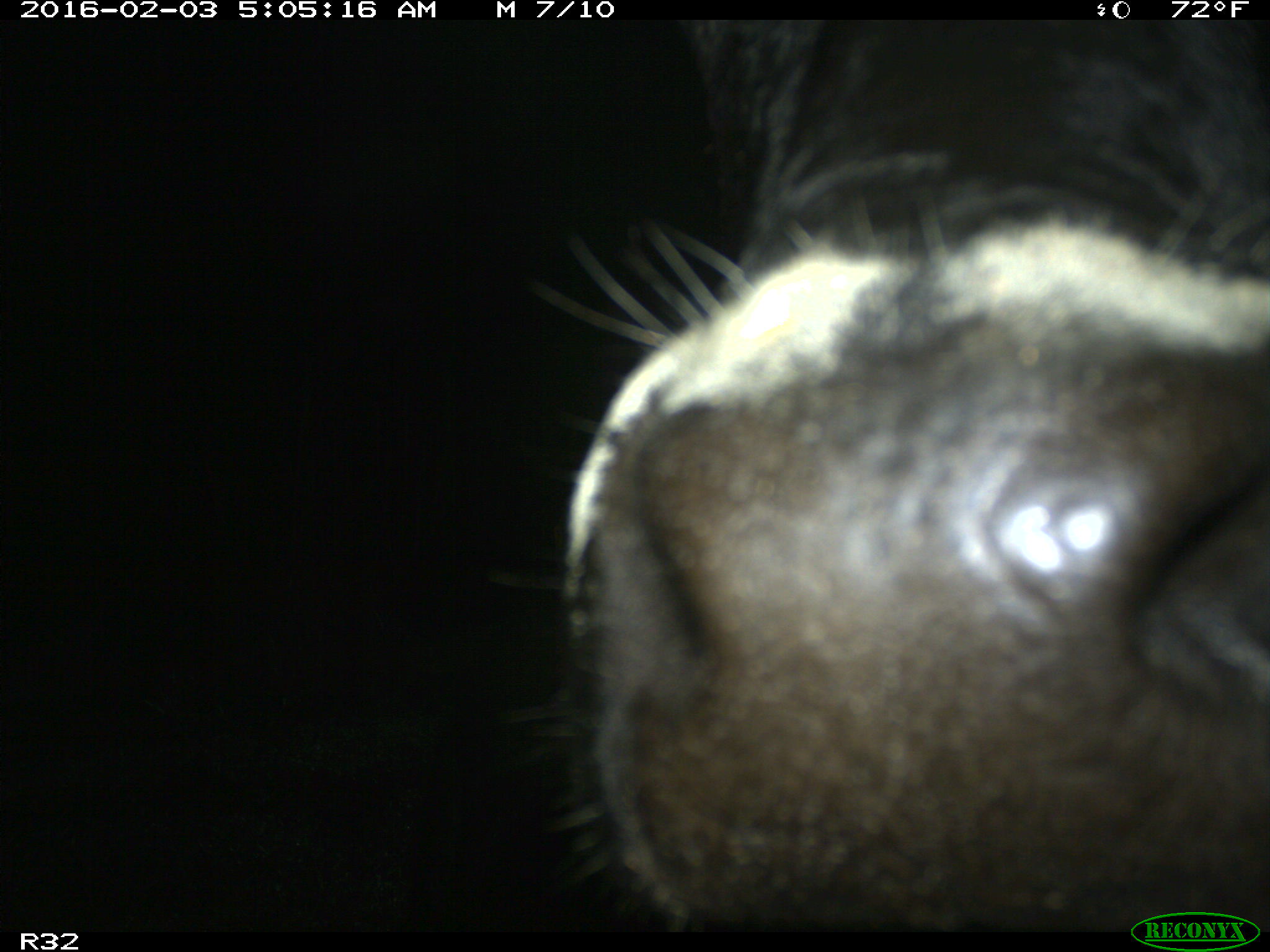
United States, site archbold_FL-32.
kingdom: Animalia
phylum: Chordata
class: Mammalia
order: Artiodactyla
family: Bovidae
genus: Bos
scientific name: Bos taurus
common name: domestic cow